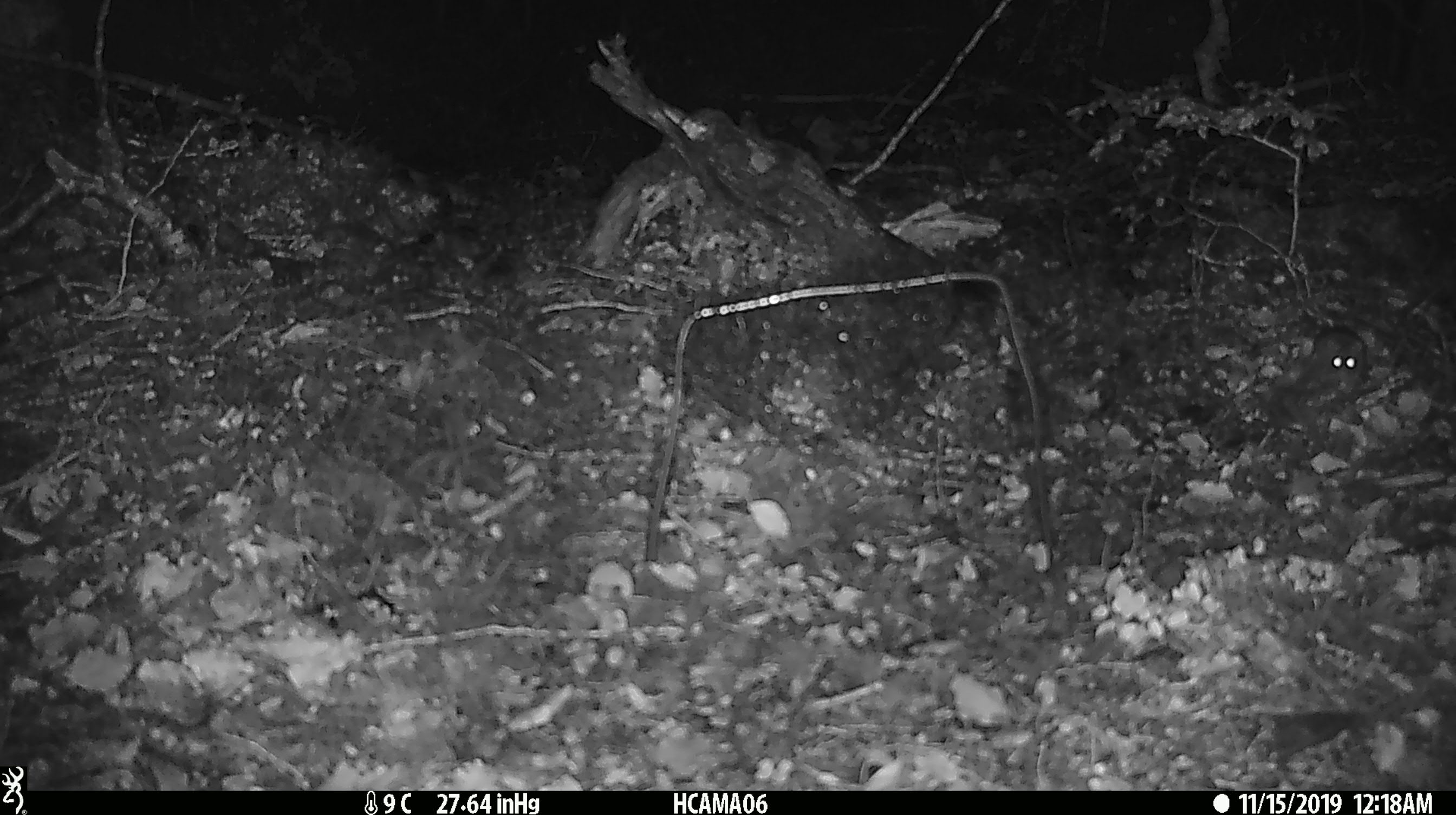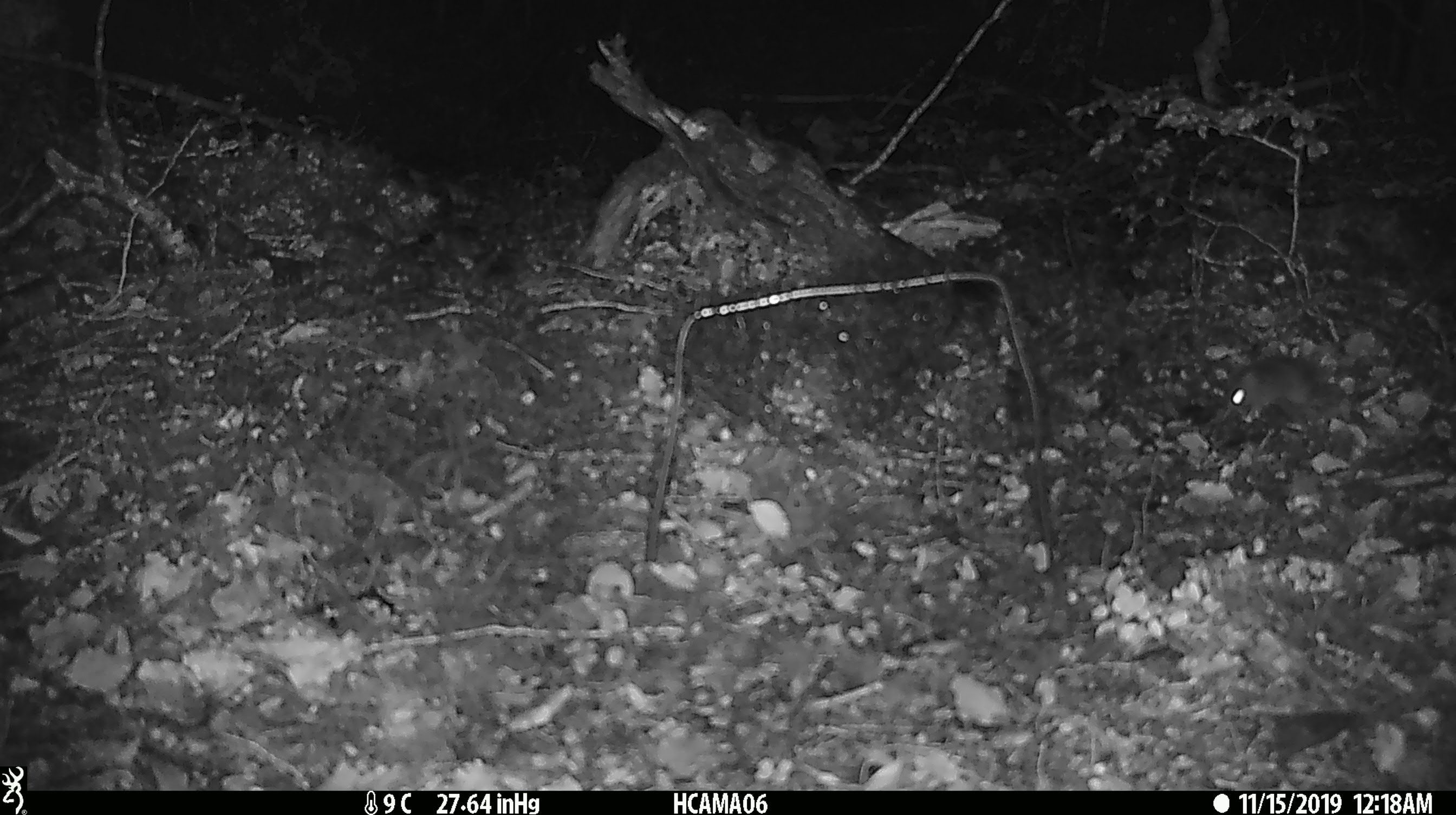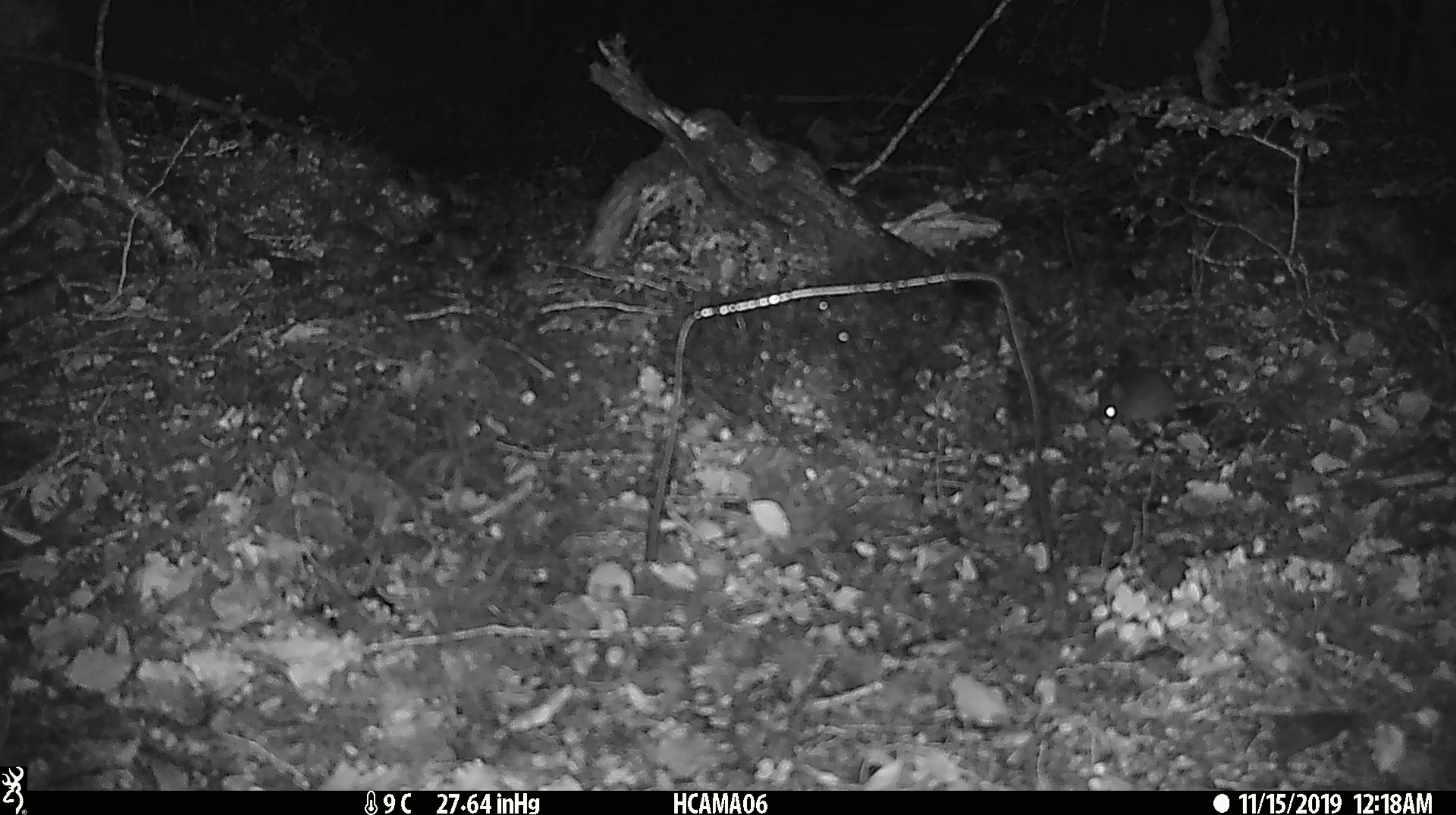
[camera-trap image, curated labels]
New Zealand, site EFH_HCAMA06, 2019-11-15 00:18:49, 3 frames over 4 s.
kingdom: Animalia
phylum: Chordata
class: Mammalia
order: Rodentia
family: Muridae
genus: Mus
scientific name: Mus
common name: mouse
Mouse (Mus).